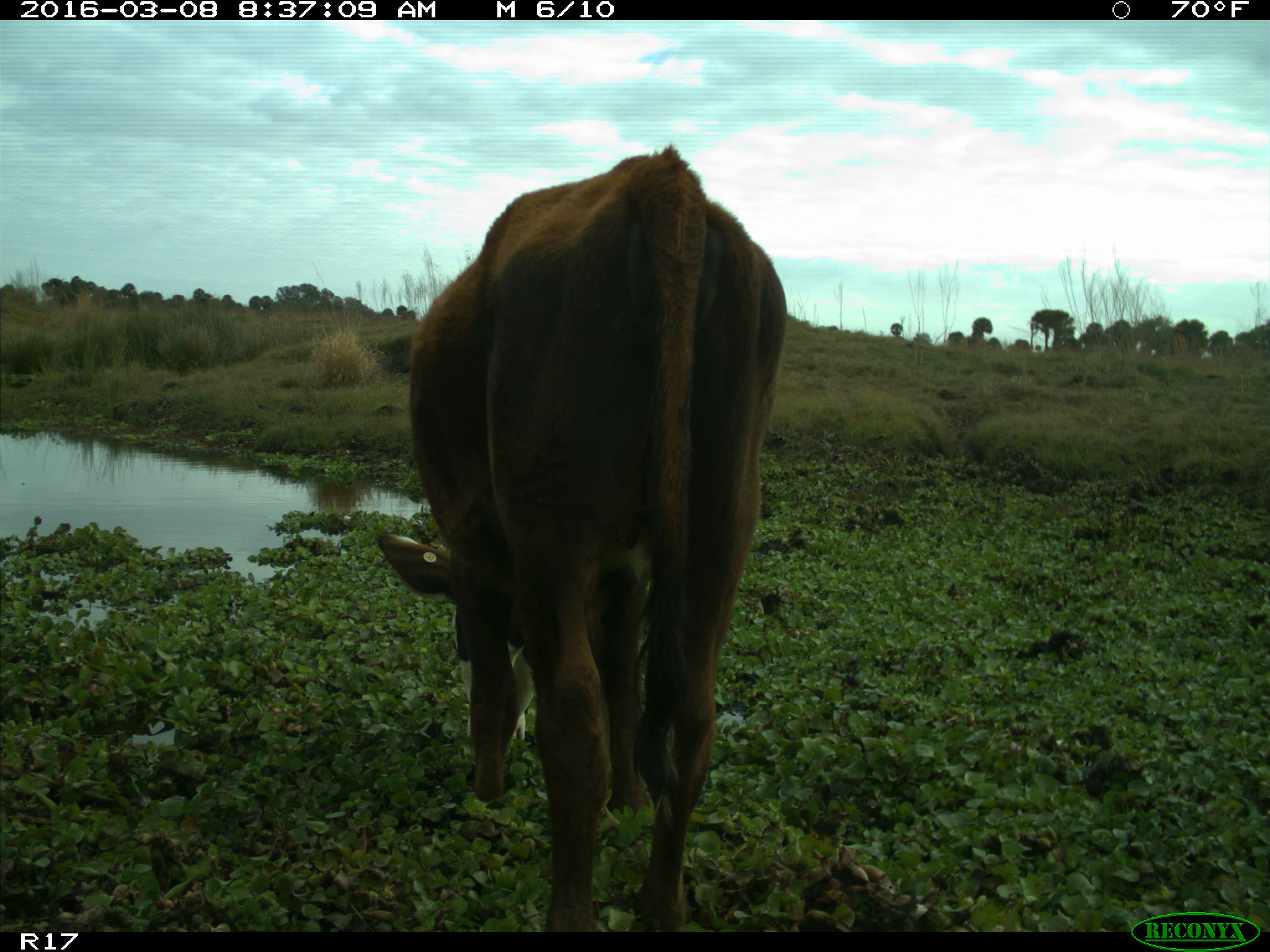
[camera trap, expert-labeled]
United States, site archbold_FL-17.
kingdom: Animalia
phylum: Chordata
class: Mammalia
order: Artiodactyla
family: Bovidae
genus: Bos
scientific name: Bos taurus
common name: domestic cow